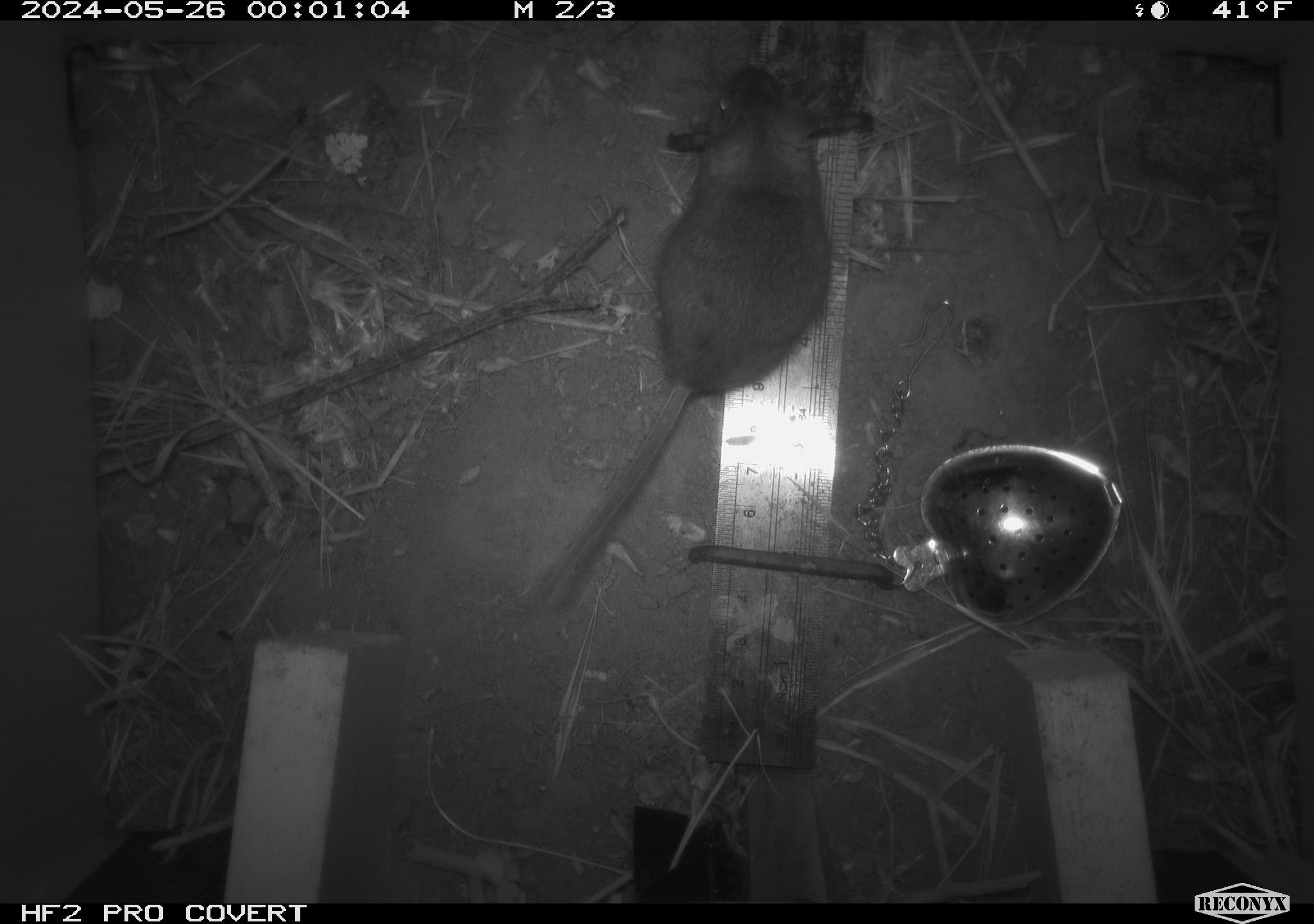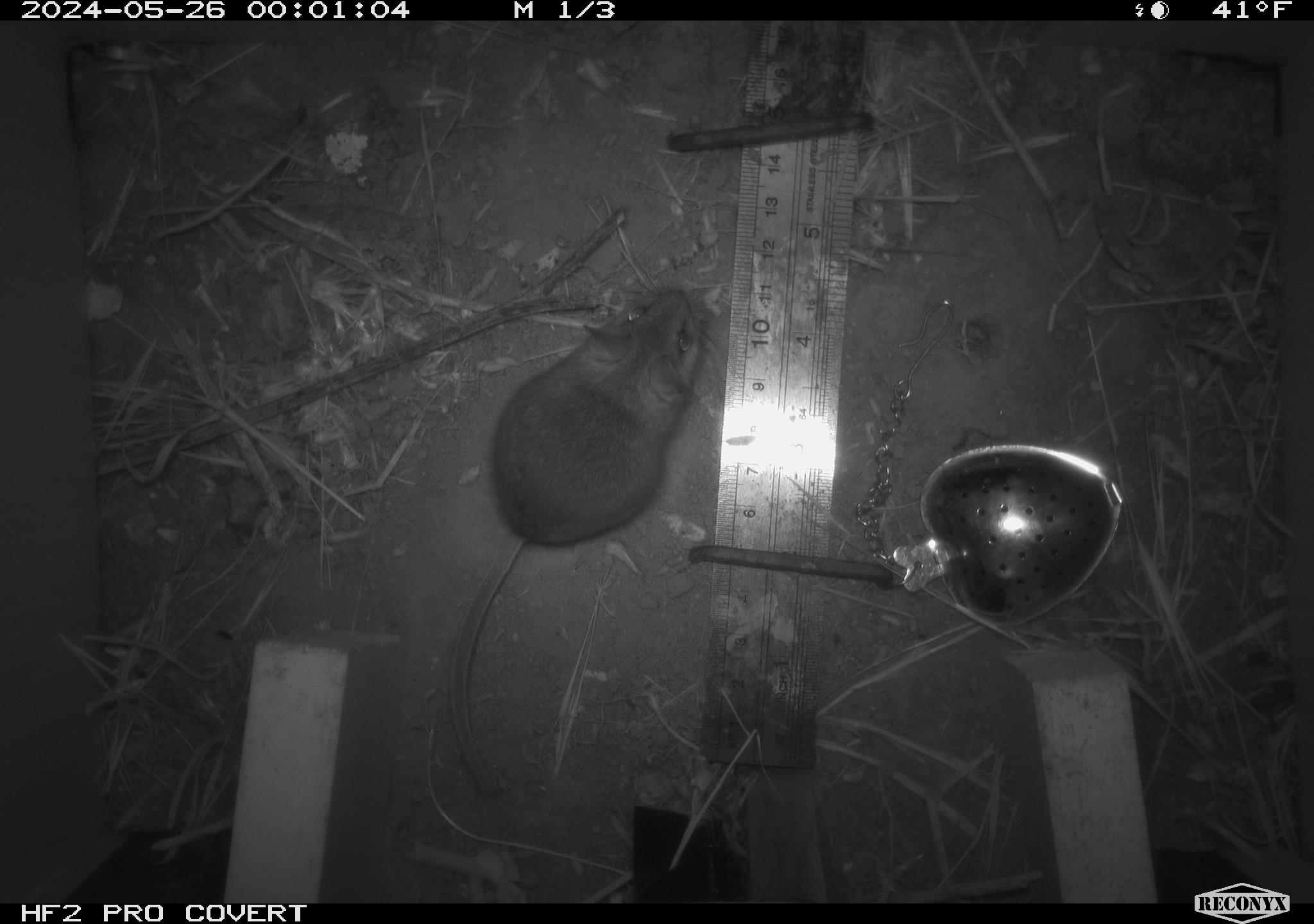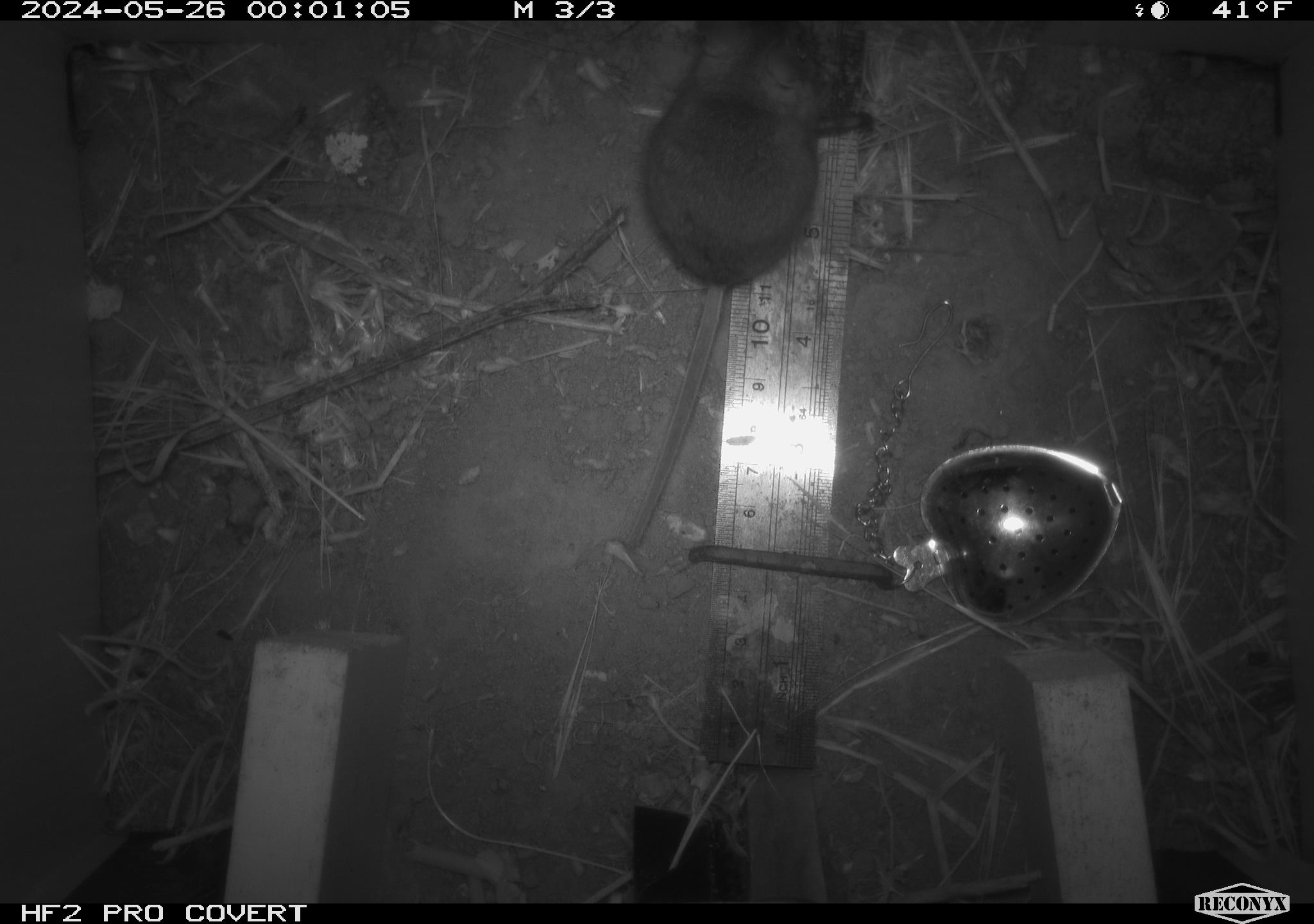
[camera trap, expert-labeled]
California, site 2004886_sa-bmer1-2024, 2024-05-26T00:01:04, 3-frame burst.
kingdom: Animalia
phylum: Chordata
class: Mammalia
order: Rodentia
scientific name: Rodentia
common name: mouse species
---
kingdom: Animalia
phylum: Chordata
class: Mammalia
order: Rodentia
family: Cricetidae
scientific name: Arvicolinae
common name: voles, lemmings, and muskrats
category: arvicolinae subfamily